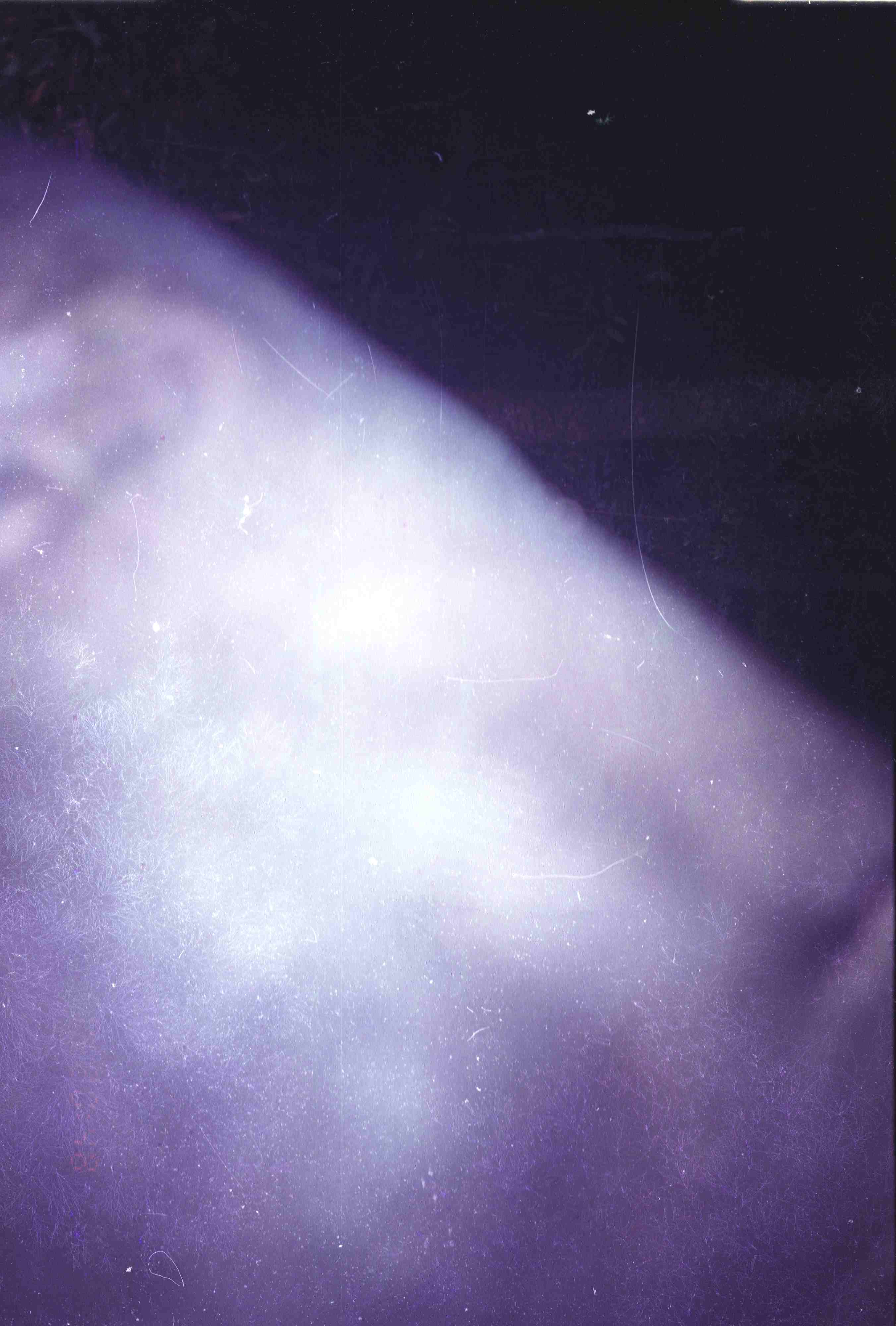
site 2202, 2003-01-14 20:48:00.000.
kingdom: Animalia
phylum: Chordata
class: Mammalia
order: Perissodactyla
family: Tapiridae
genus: Tapirus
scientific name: Tapirus indicus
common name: malayan tapir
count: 1